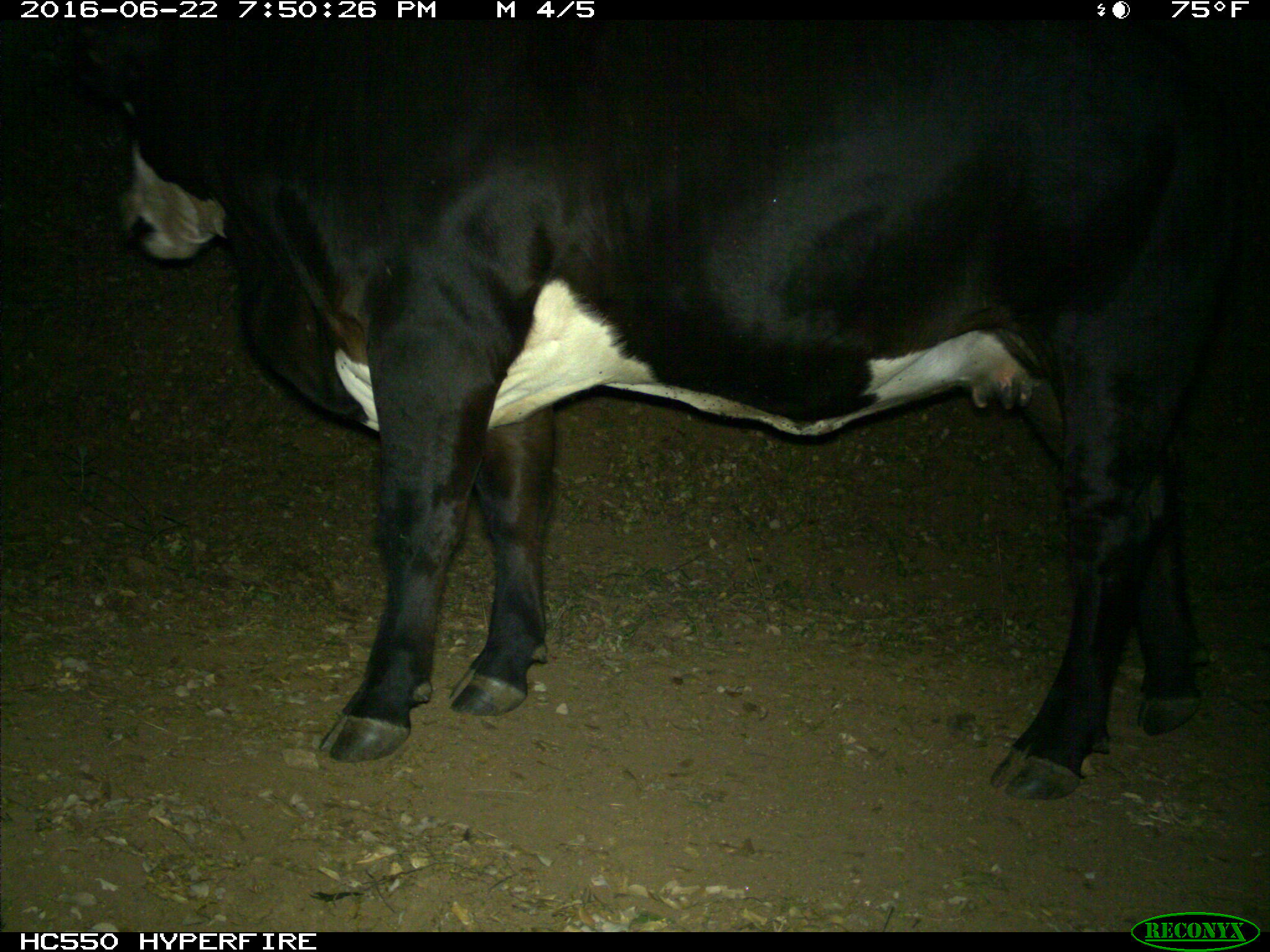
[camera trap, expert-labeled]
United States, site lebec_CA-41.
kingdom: Animalia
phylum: Chordata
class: Mammalia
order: Artiodactyla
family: Bovidae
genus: Bos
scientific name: Bos taurus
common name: domestic cow